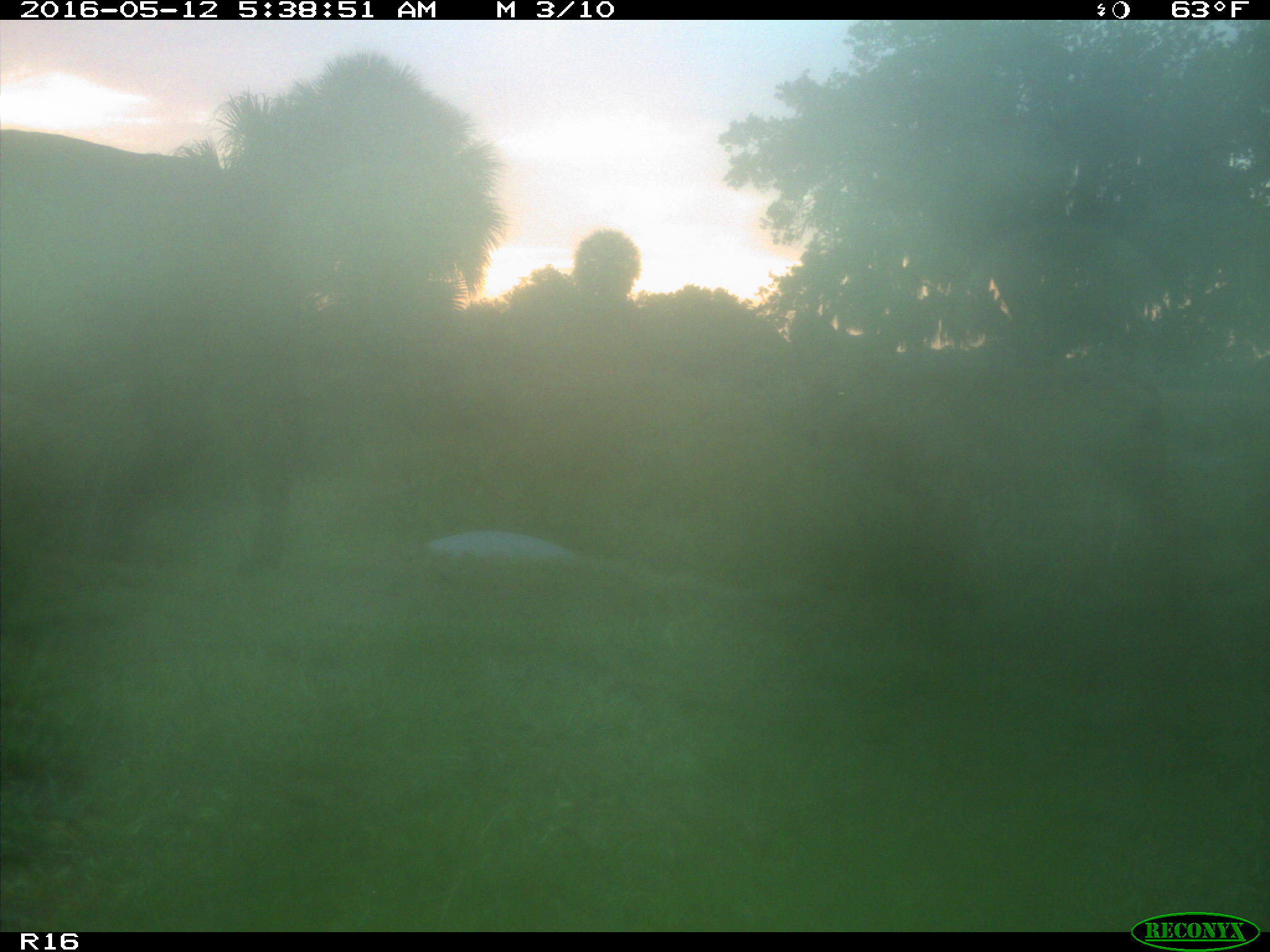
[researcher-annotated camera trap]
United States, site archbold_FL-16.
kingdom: Animalia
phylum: Chordata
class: Mammalia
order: Artiodactyla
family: Bovidae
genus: Bos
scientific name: Bos taurus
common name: domestic cow